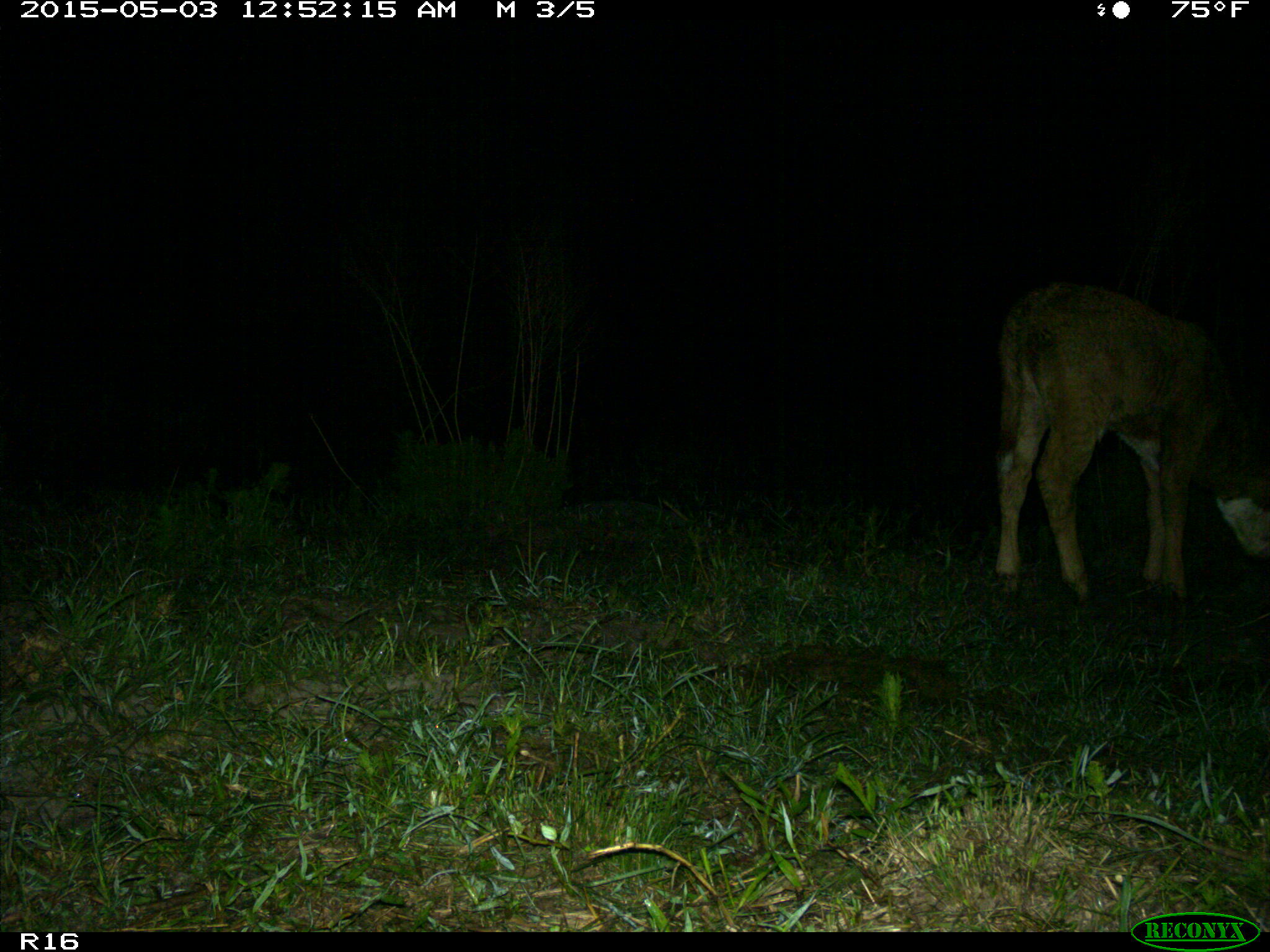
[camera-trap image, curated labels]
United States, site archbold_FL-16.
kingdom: Animalia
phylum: Chordata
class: Mammalia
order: Artiodactyla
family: Bovidae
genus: Bos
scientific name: Bos taurus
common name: domestic cow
Bos taurus (domestic cow).